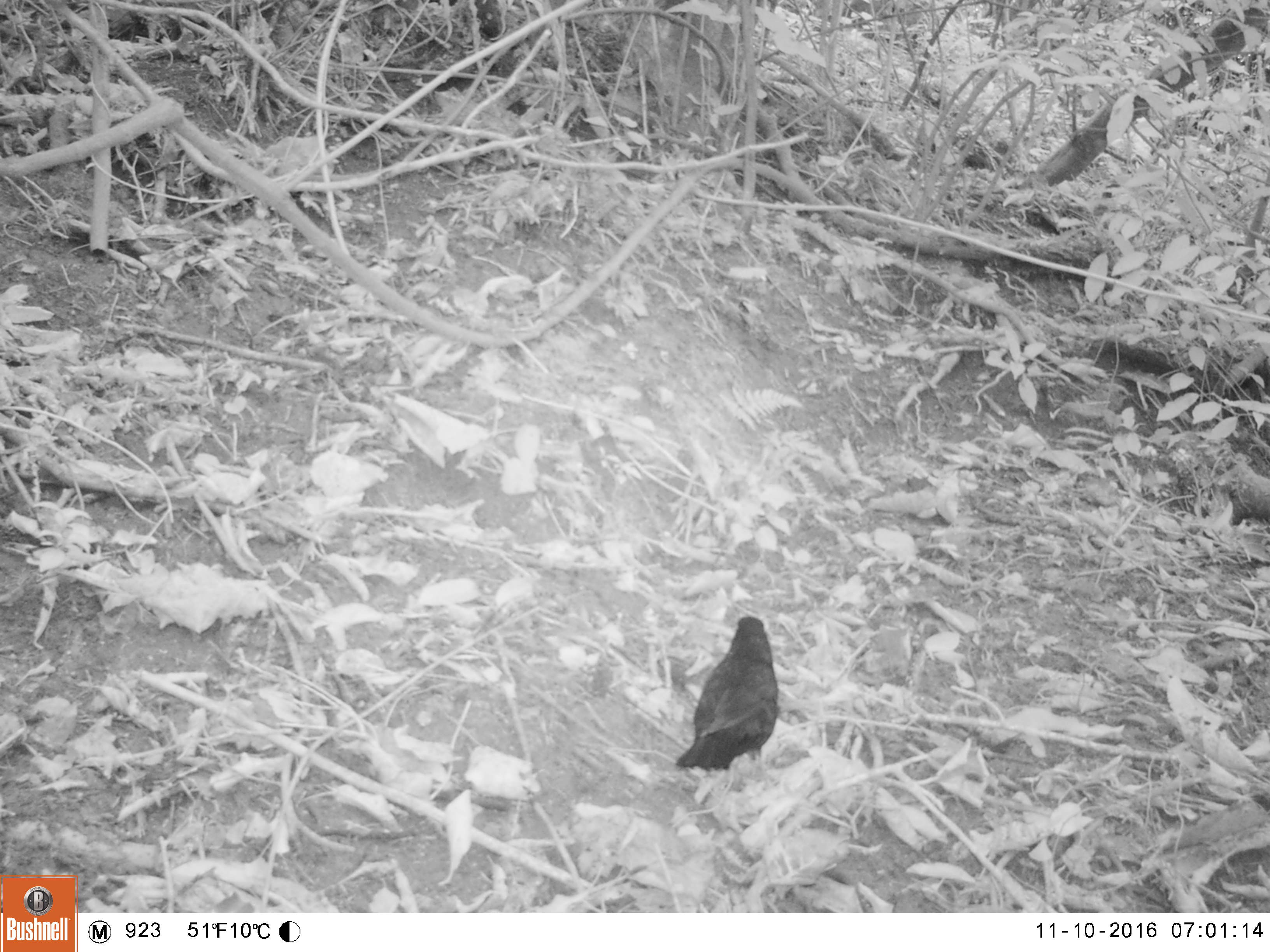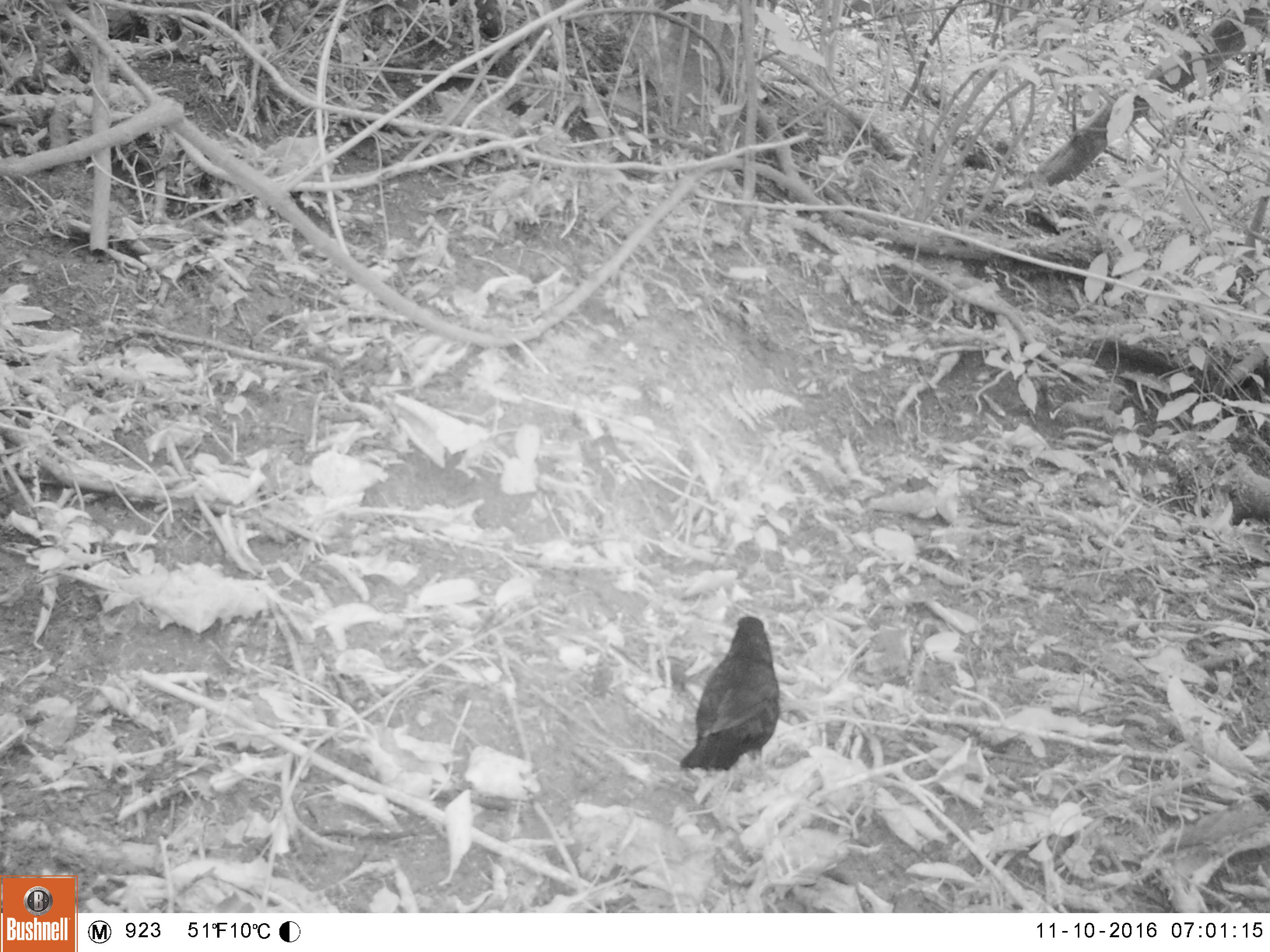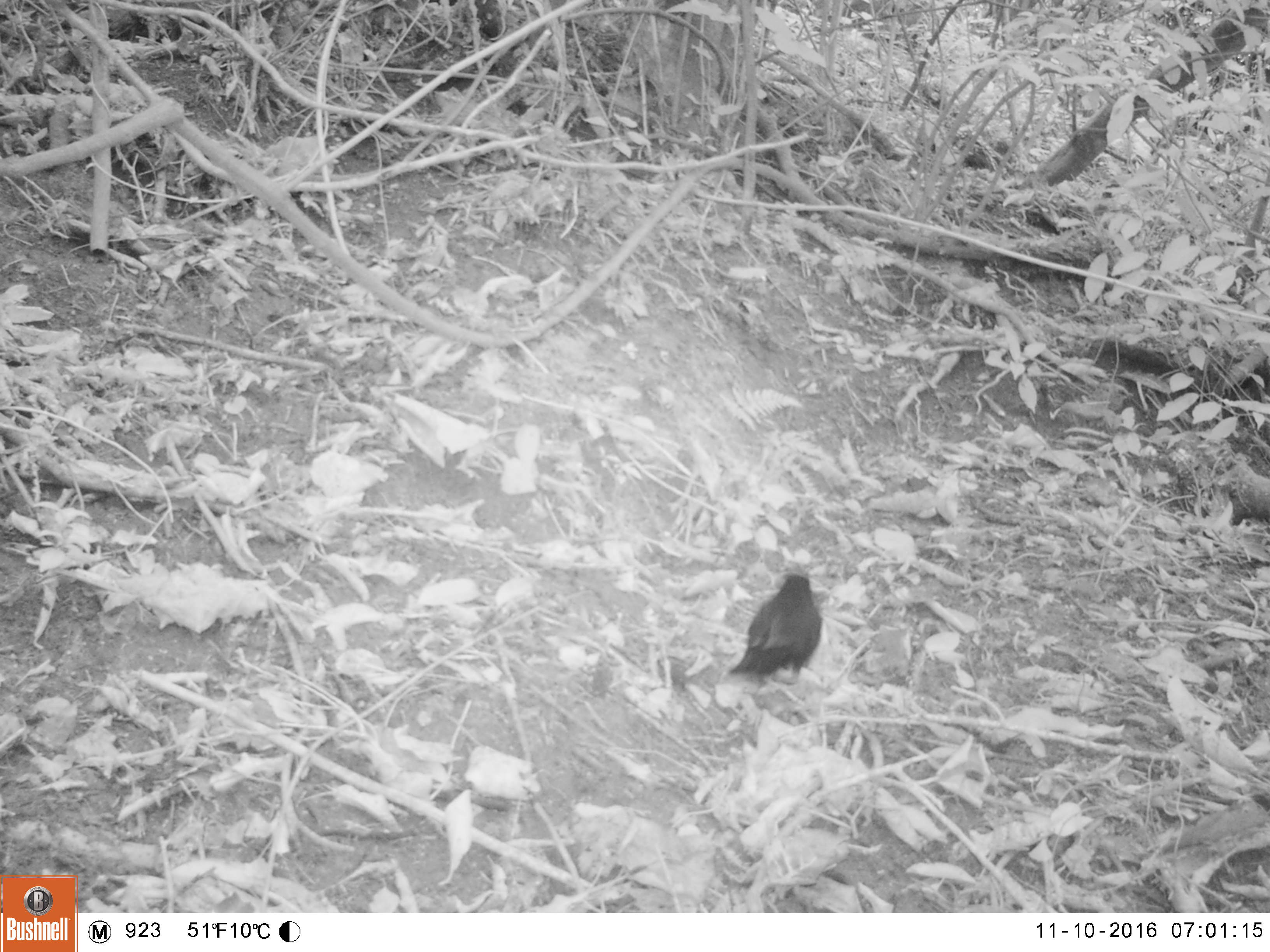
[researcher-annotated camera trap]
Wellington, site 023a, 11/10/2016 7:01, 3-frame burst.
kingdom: Animalia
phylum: Chordata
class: Aves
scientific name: Aves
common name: bird